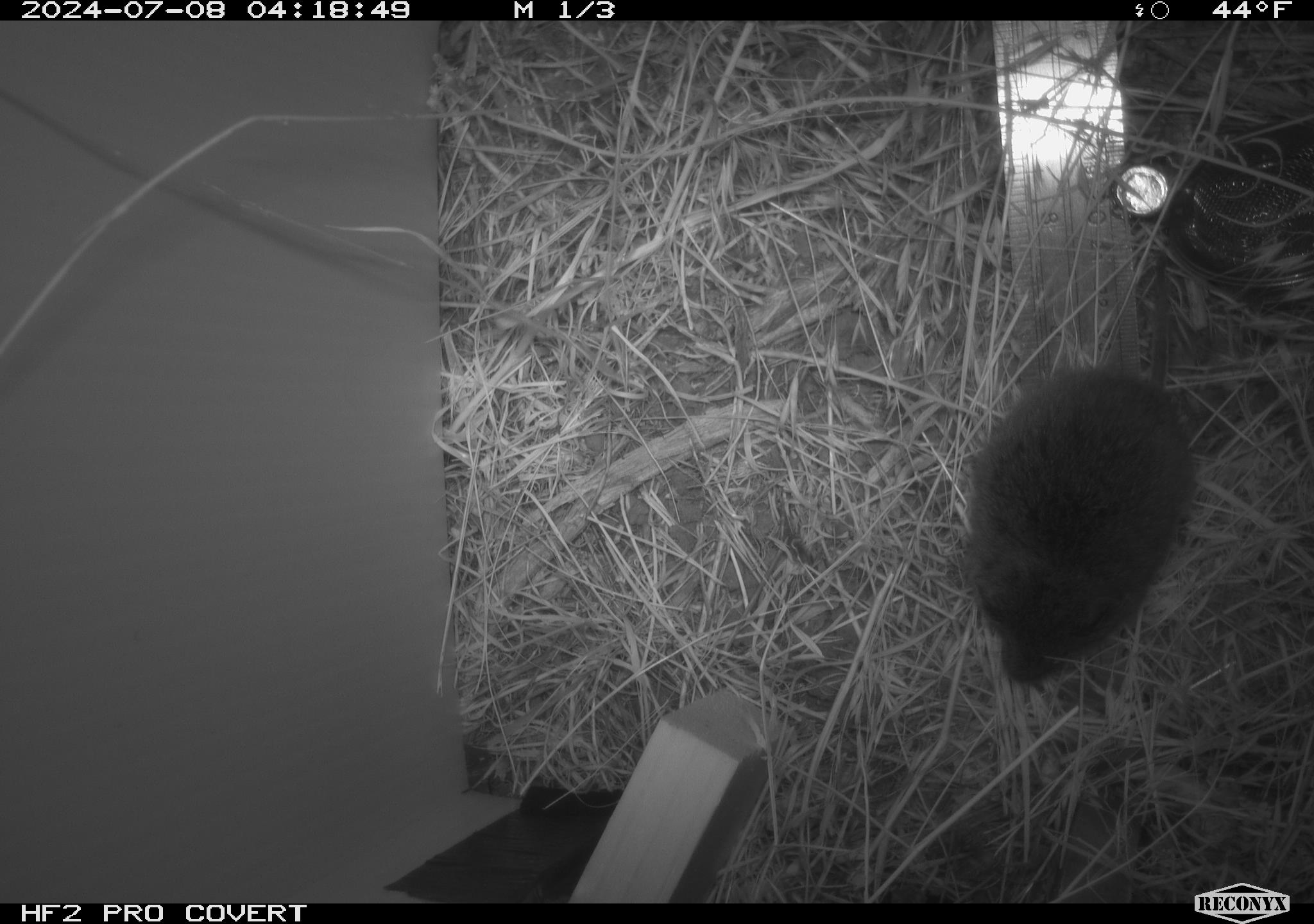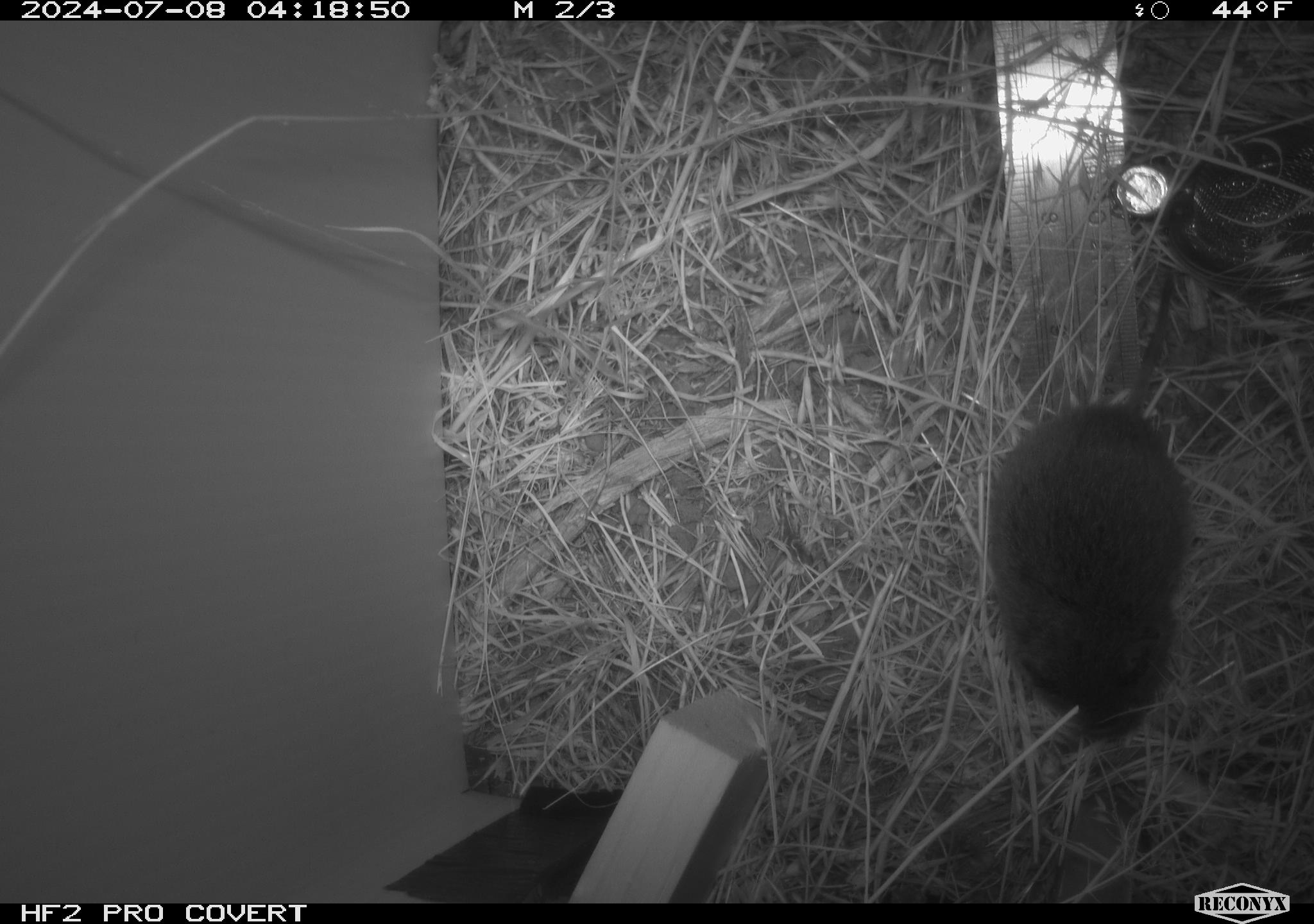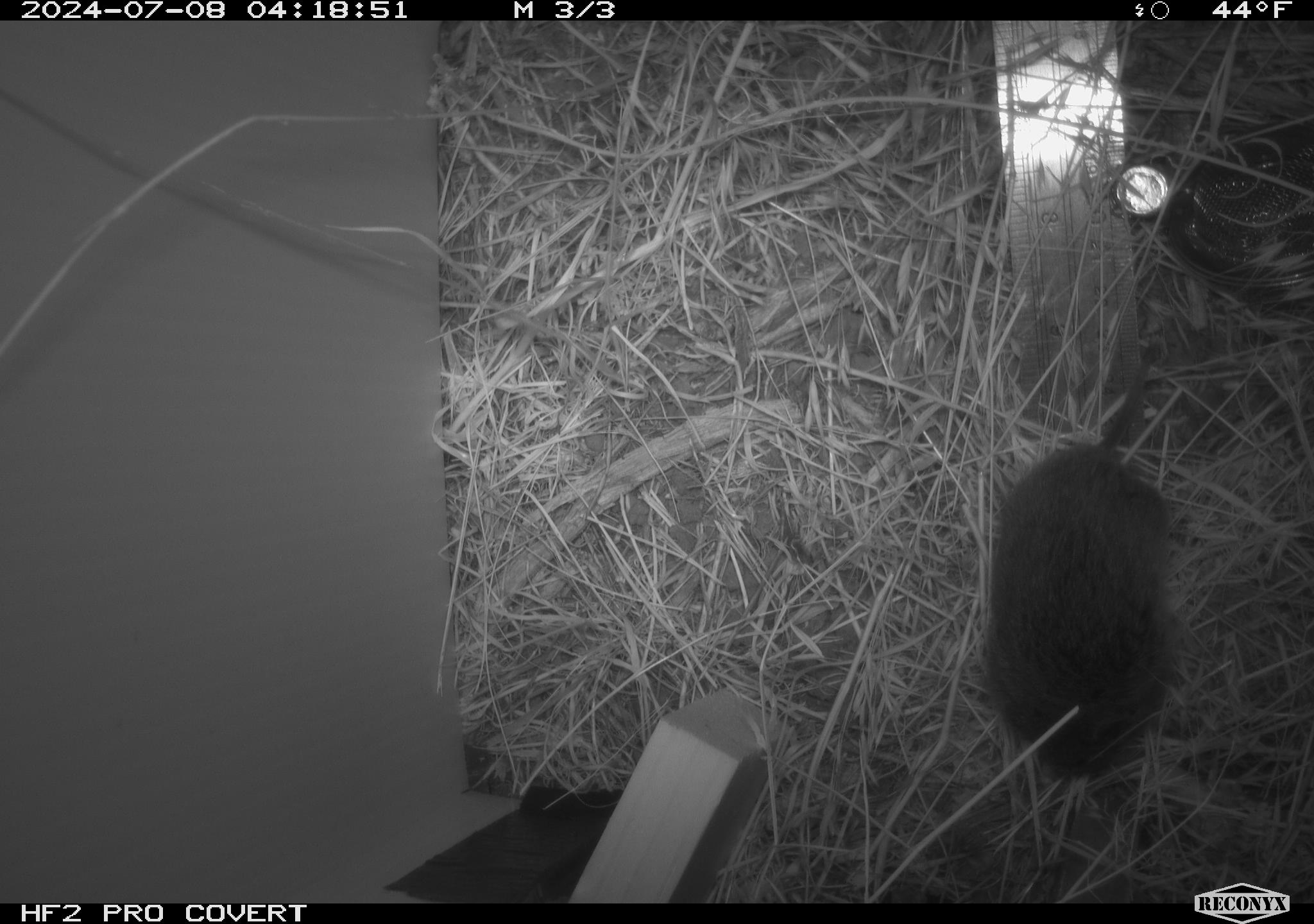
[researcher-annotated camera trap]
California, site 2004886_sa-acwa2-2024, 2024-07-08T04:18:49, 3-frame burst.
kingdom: Animalia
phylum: Chordata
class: Mammalia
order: Rodentia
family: Cricetidae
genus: Microtus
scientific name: Microtus californicus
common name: california vole